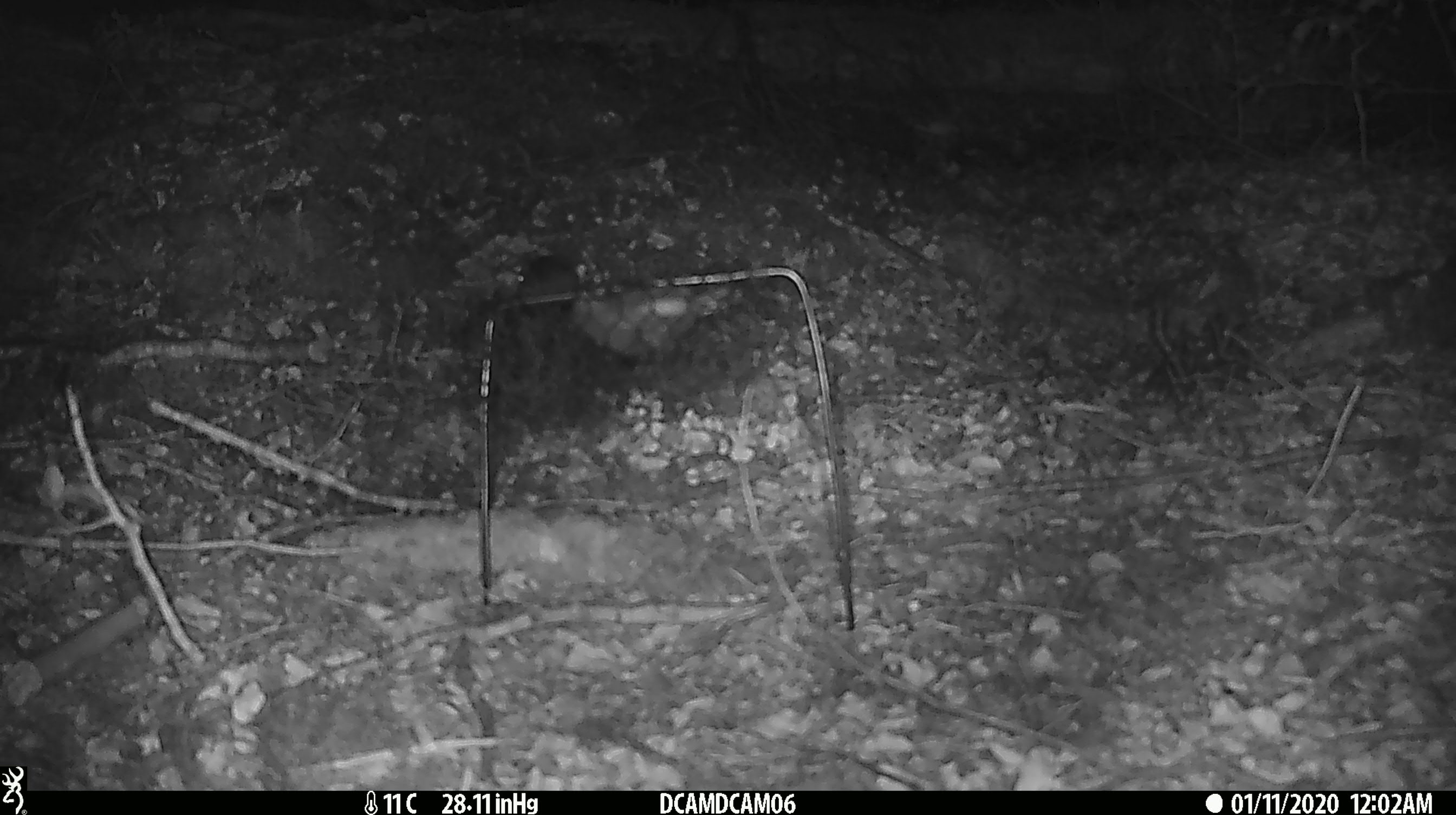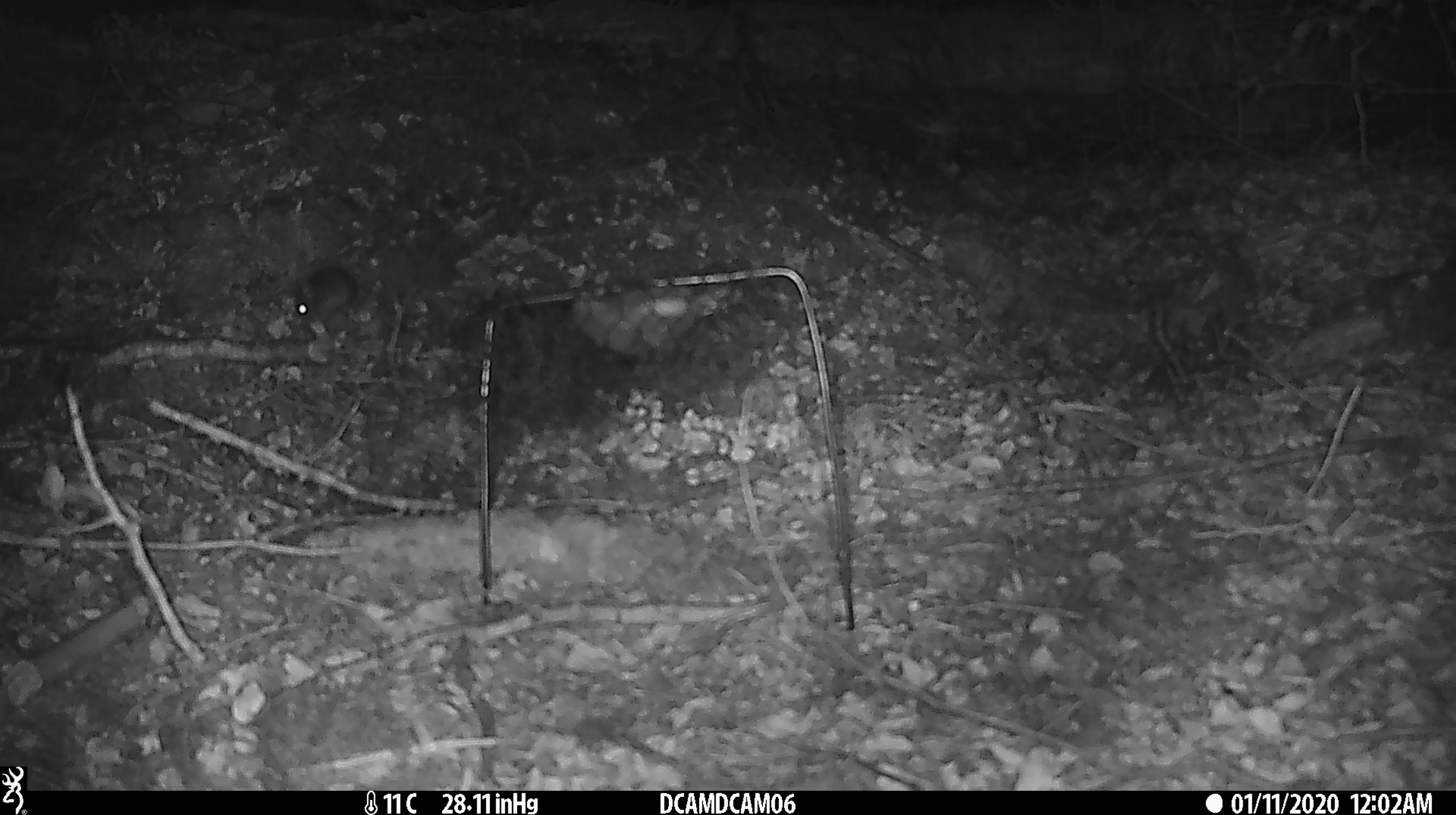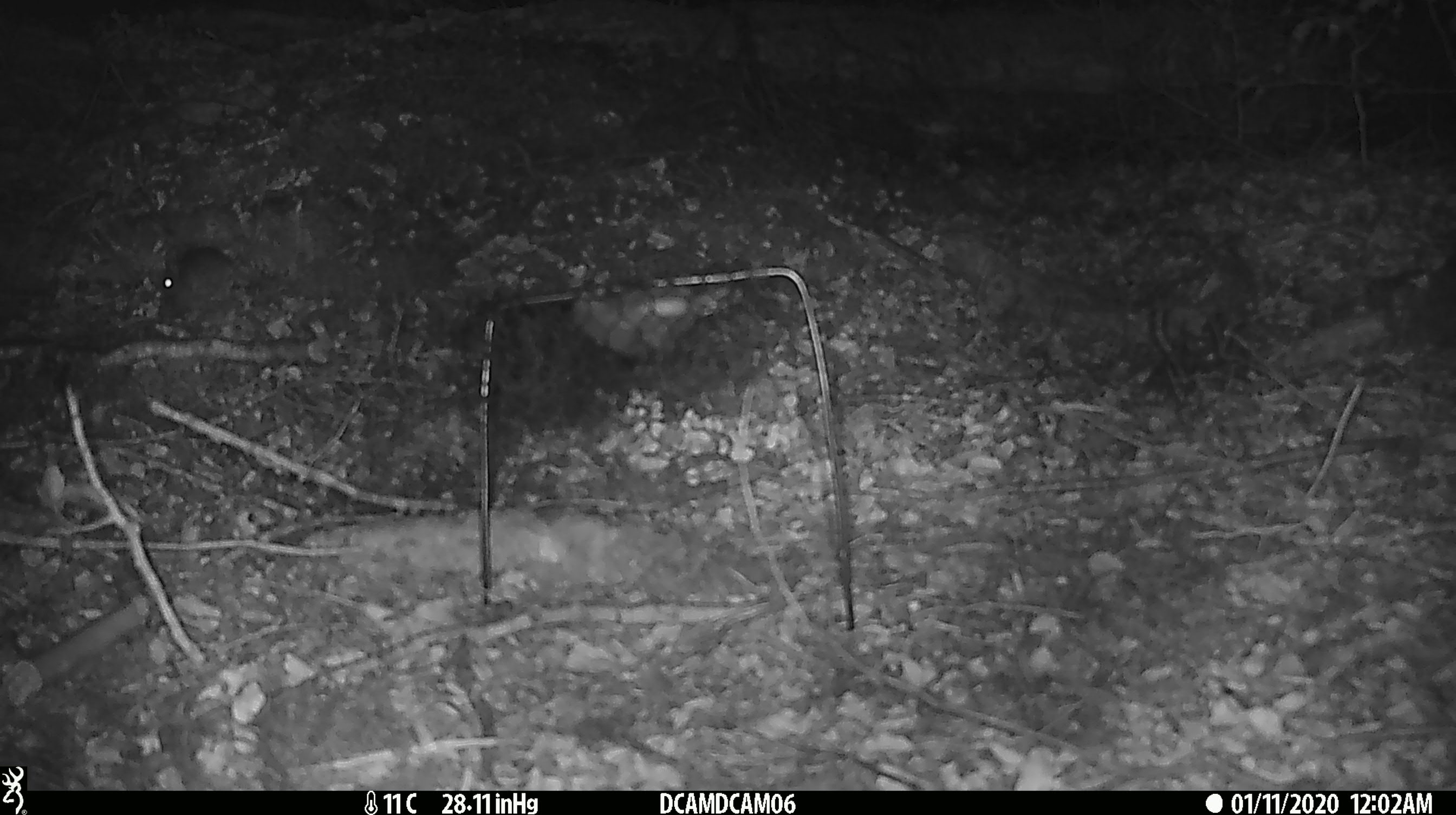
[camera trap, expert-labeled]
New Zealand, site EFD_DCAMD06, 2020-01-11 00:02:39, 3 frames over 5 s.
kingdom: Animalia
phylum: Chordata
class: Mammalia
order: Rodentia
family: Muridae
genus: Mus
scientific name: Mus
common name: mouse